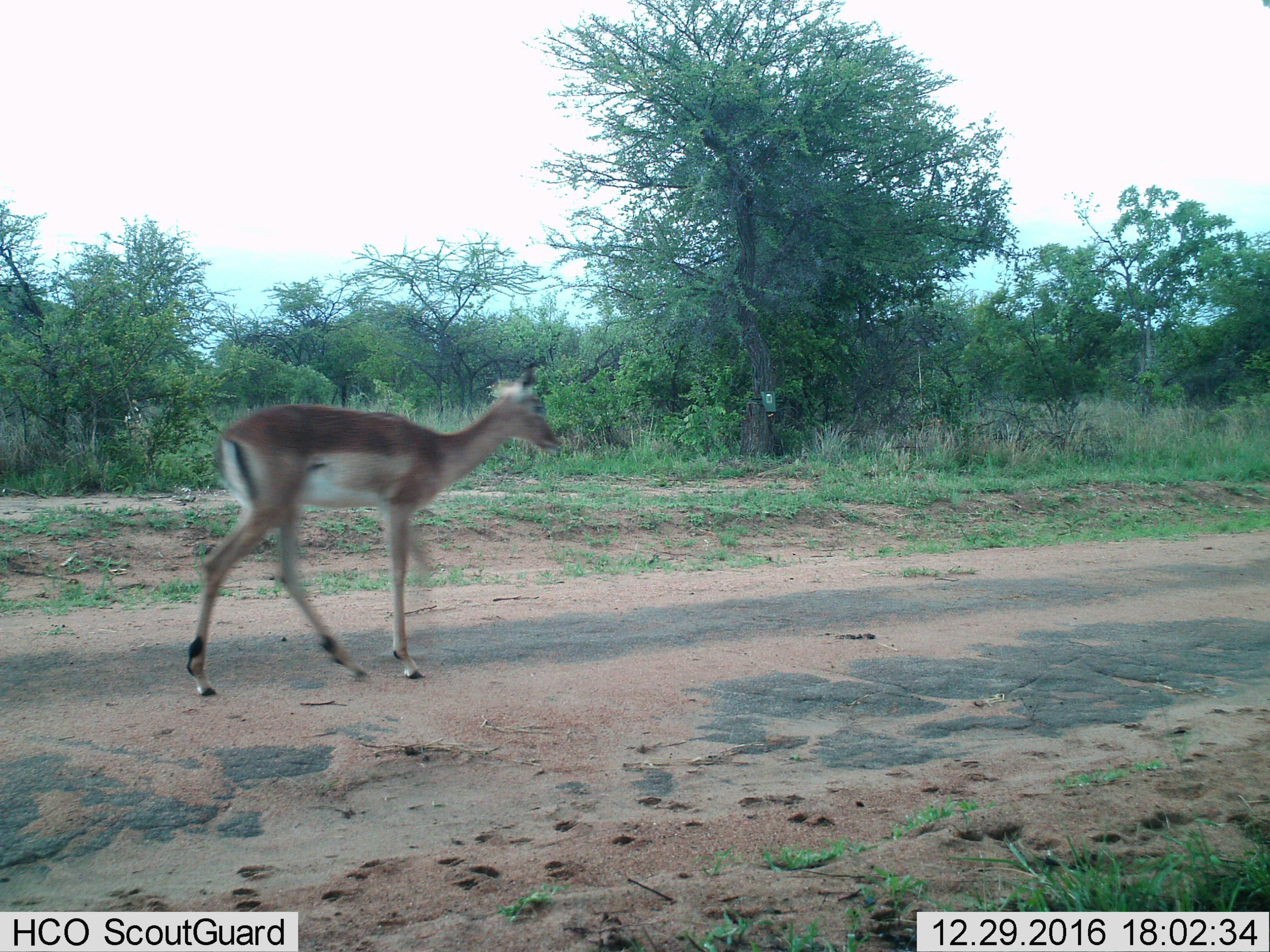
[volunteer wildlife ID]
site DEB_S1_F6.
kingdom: Animalia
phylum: Chordata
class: Mammalia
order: Artiodactyla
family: Bovidae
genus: Aepyceros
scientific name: Aepyceros melampus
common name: impala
Impala (Aepyceros melampus), count 1. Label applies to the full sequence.